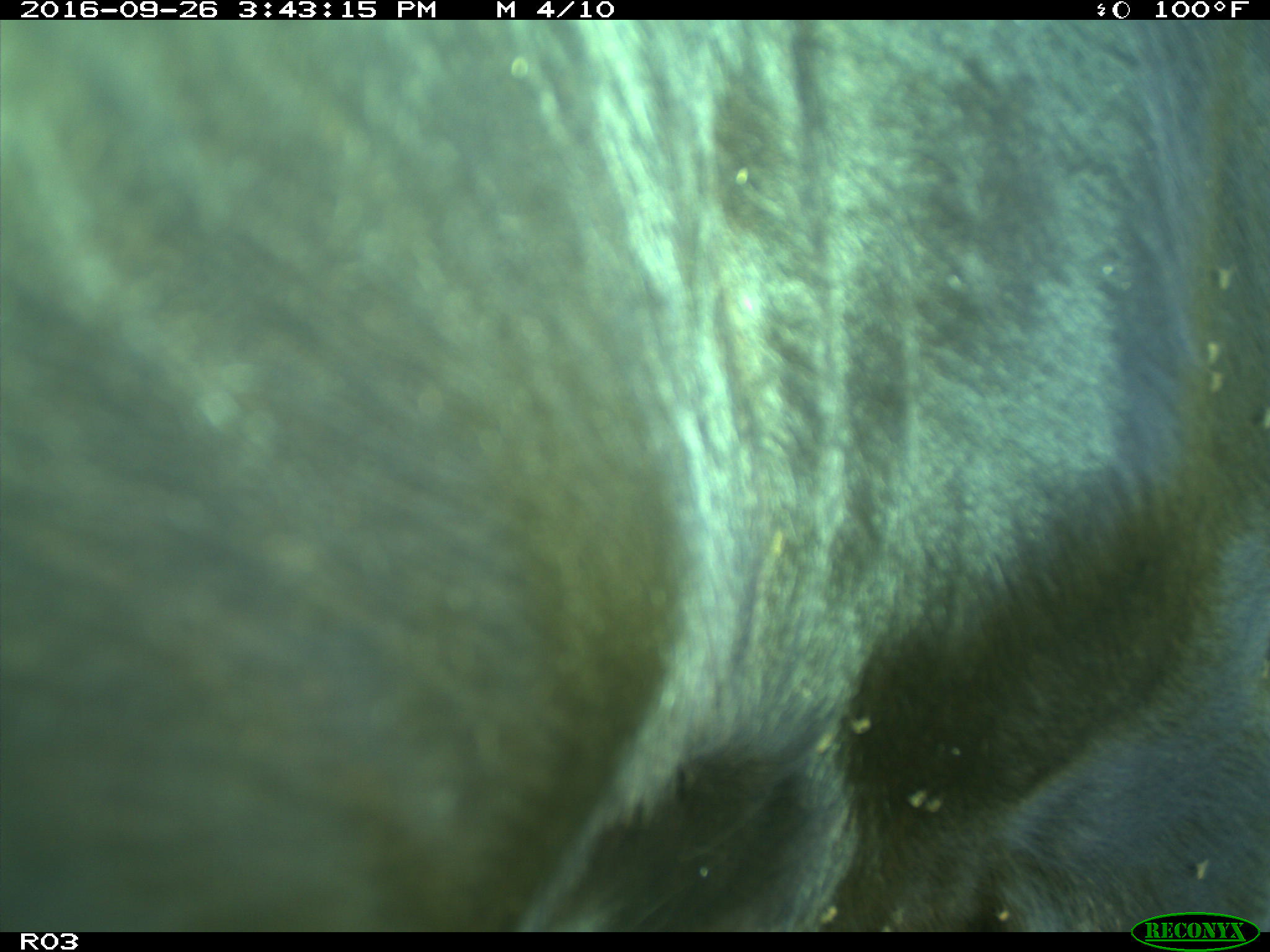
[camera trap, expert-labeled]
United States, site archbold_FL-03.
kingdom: Animalia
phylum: Chordata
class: Mammalia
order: Artiodactyla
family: Bovidae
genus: Bos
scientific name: Bos taurus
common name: domestic cow